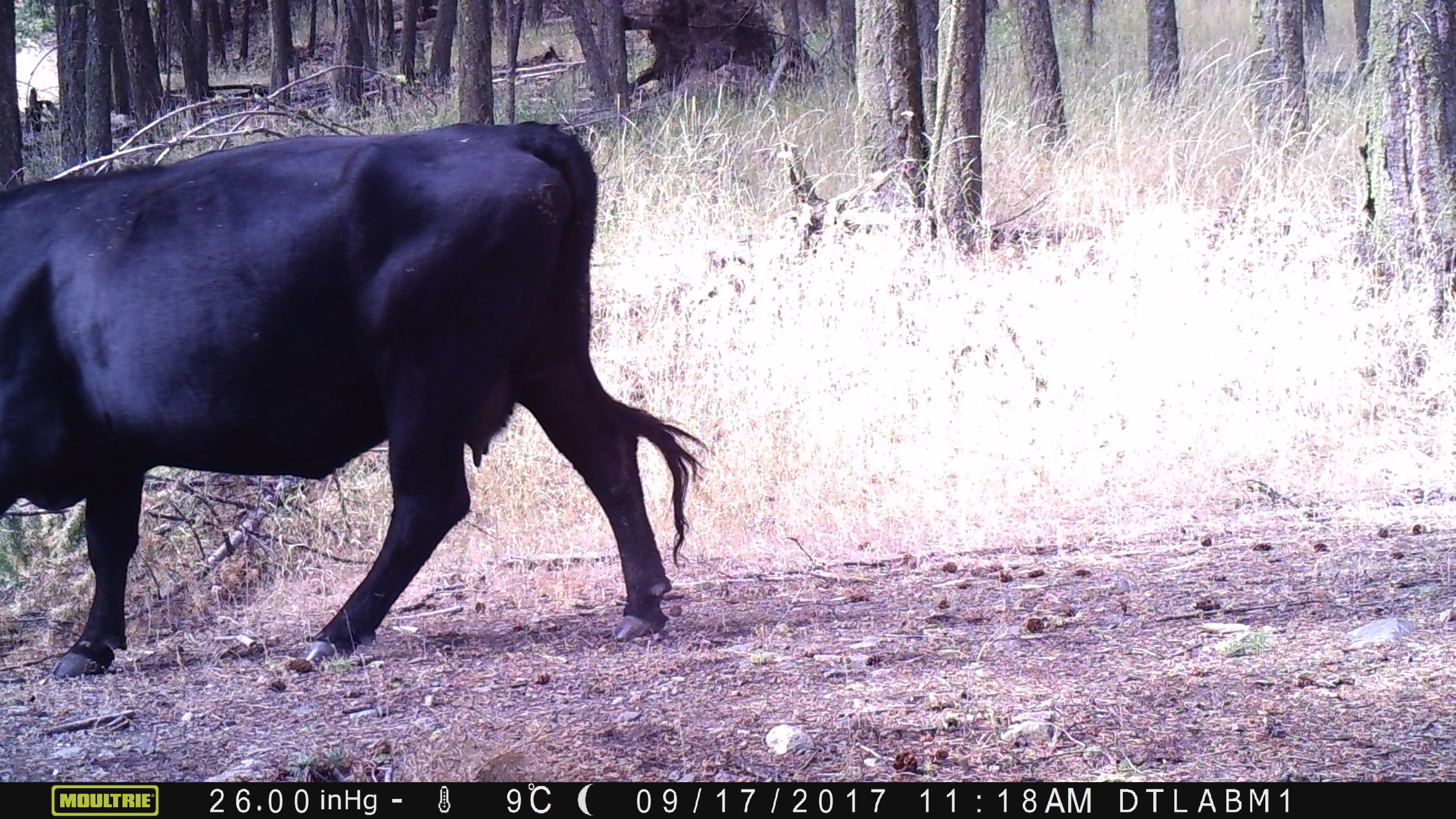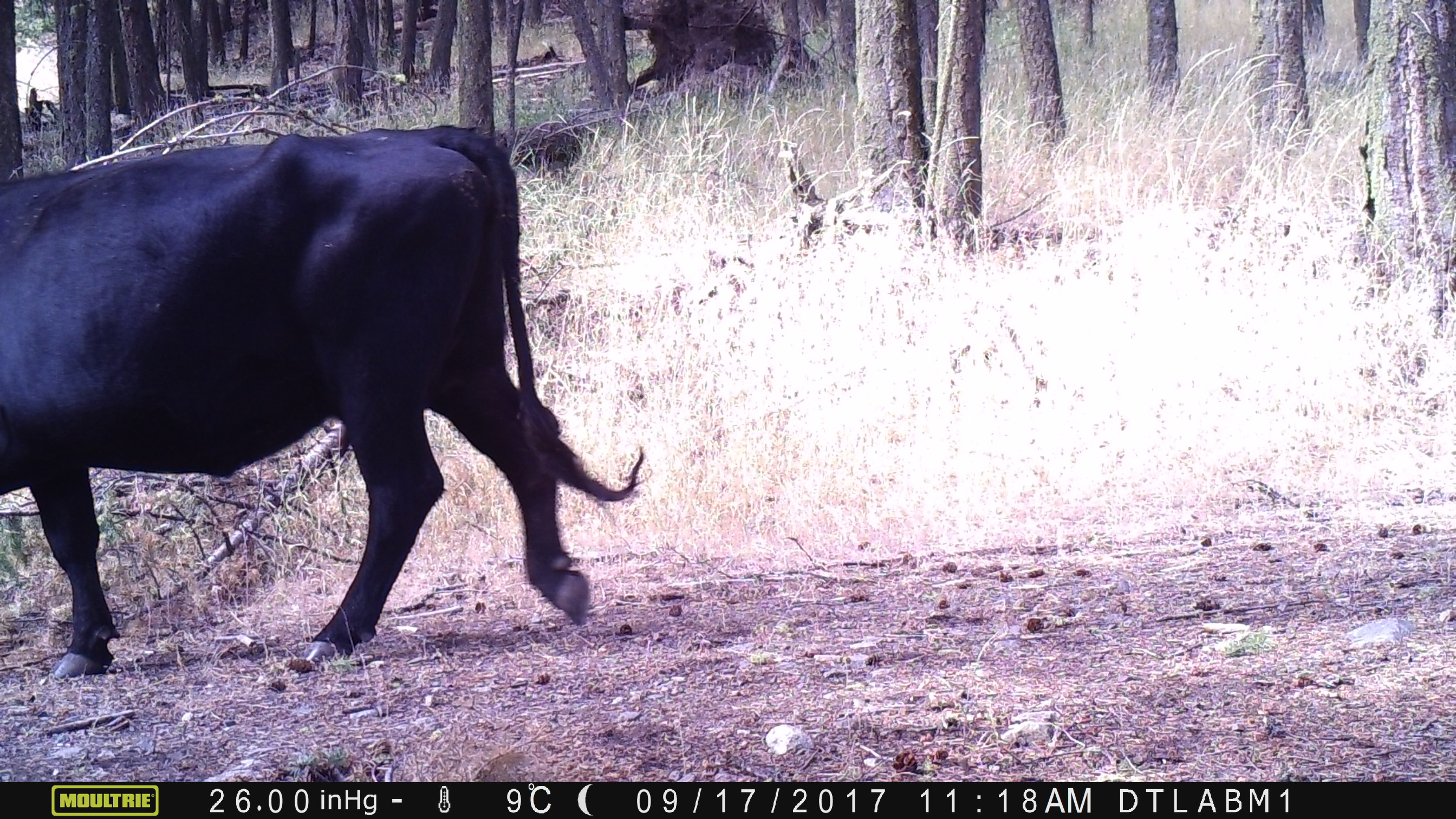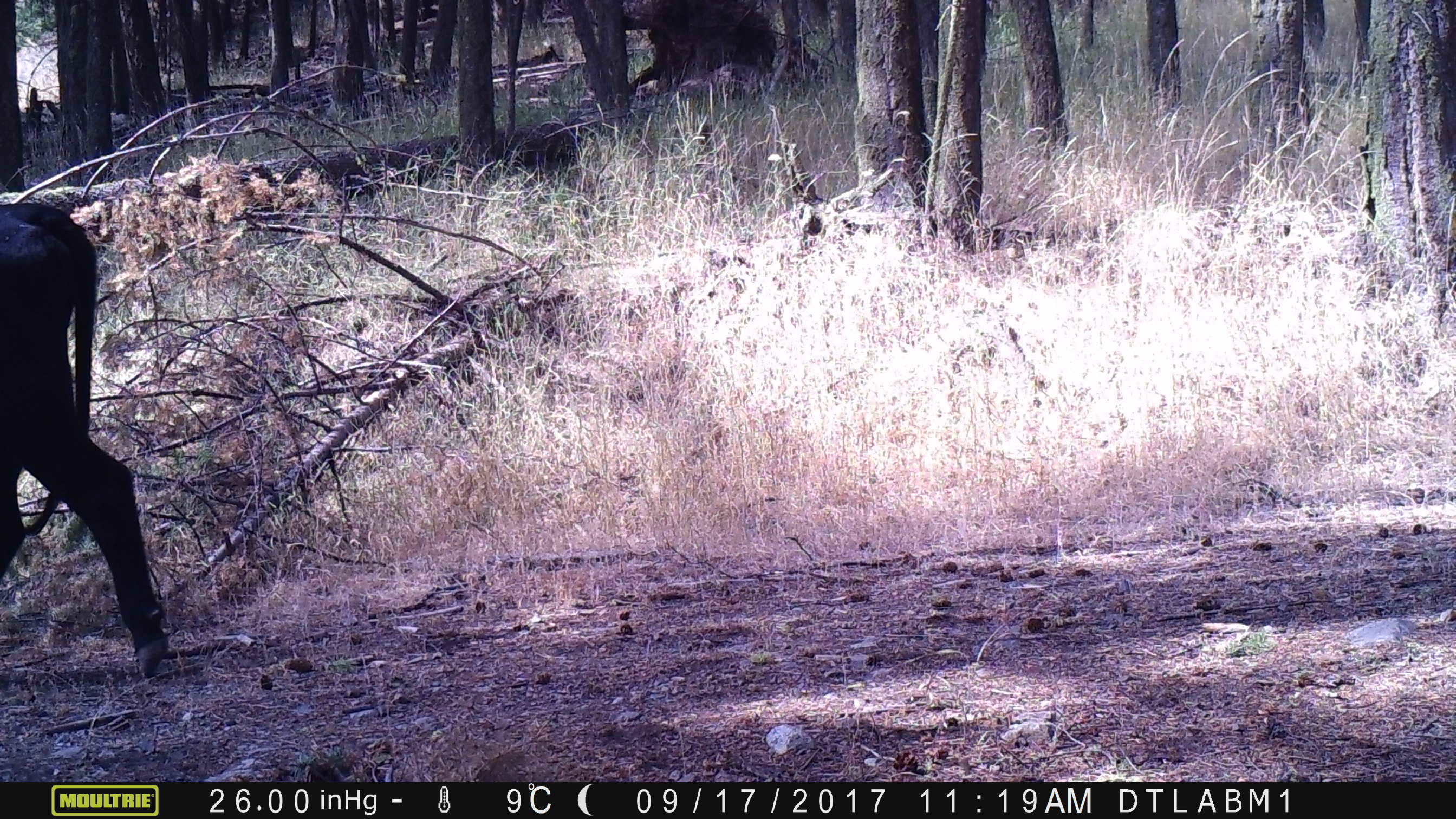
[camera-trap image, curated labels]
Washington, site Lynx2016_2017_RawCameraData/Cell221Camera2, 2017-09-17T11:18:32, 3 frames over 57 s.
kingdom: Animalia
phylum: Chordata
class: Mammalia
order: Artiodactyla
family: Bovidae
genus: Bos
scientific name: Bos taurus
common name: domestic cattle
Domestic cattle (Bos taurus). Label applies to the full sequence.